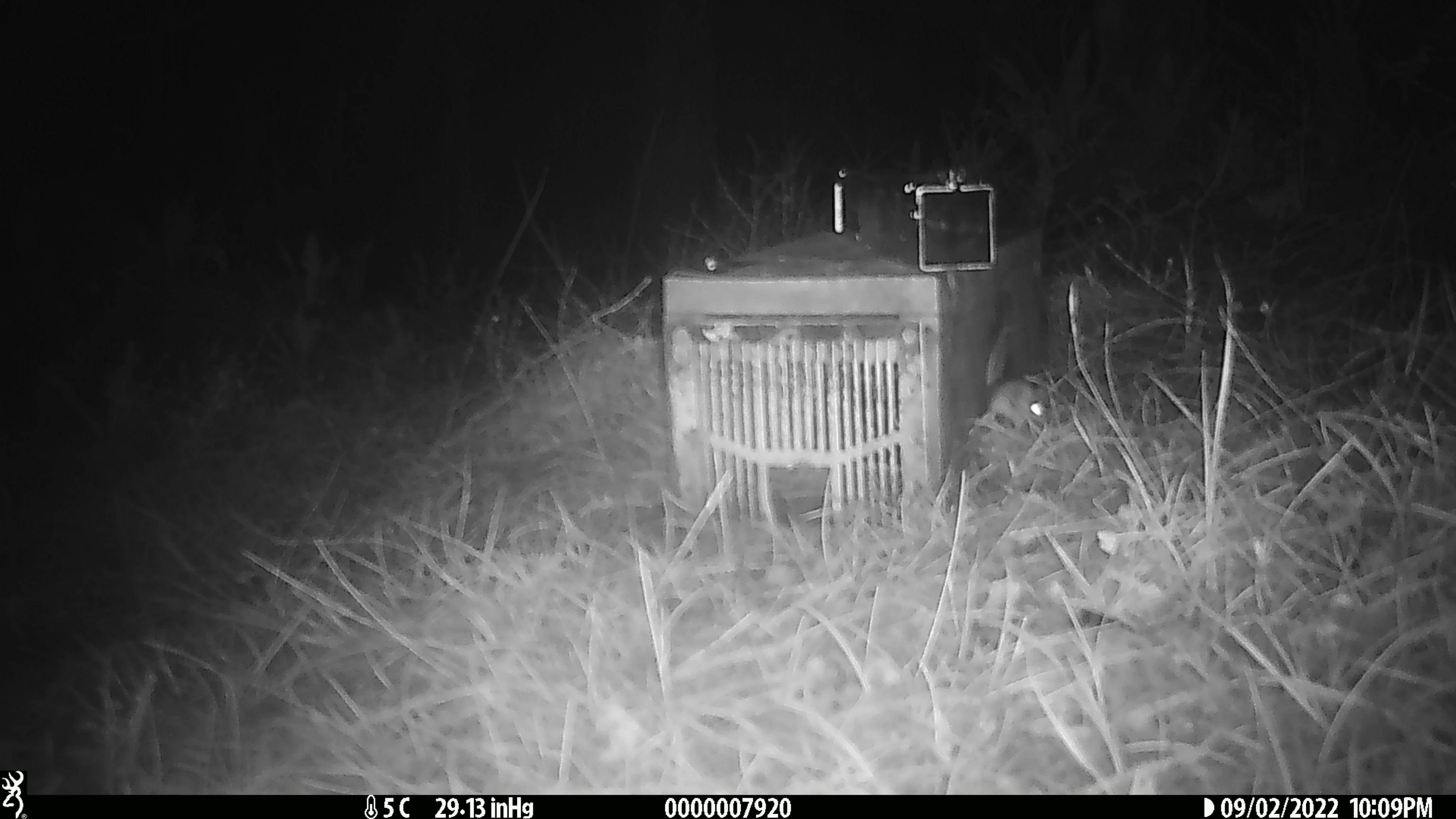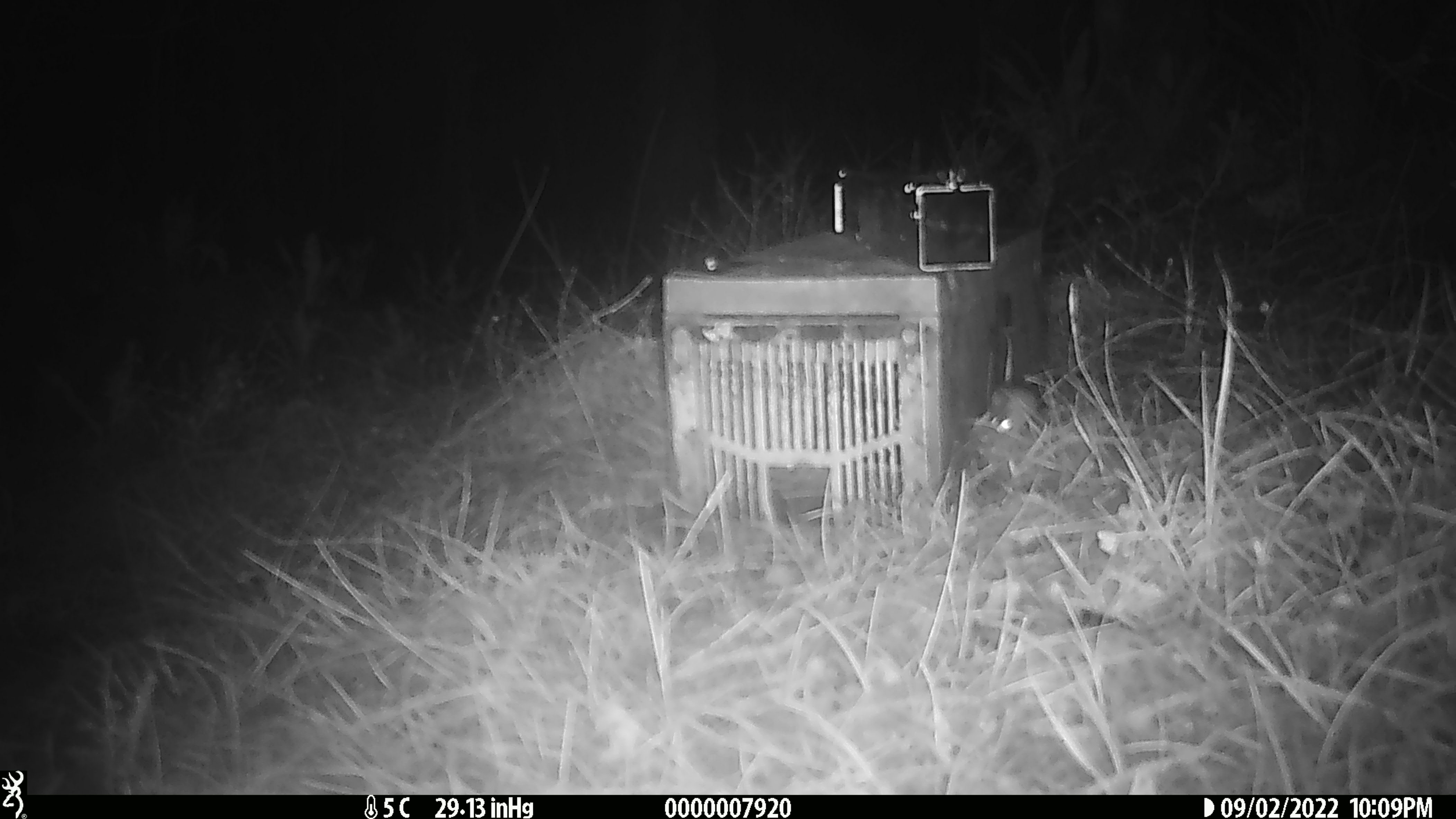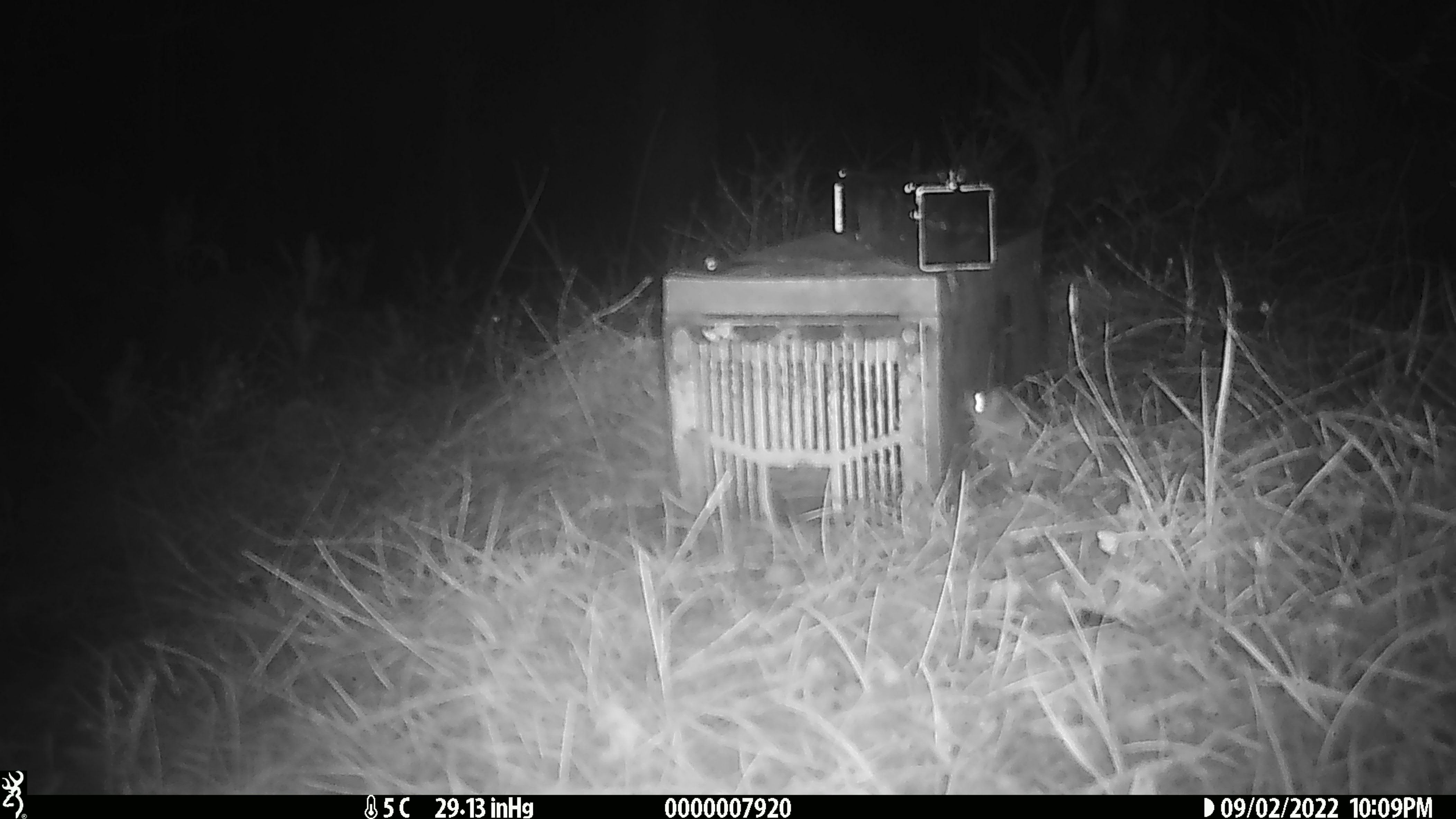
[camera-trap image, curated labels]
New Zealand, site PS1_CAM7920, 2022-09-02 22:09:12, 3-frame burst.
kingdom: Animalia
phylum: Chordata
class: Mammalia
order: Rodentia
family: Muridae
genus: Mus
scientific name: Mus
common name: mouse